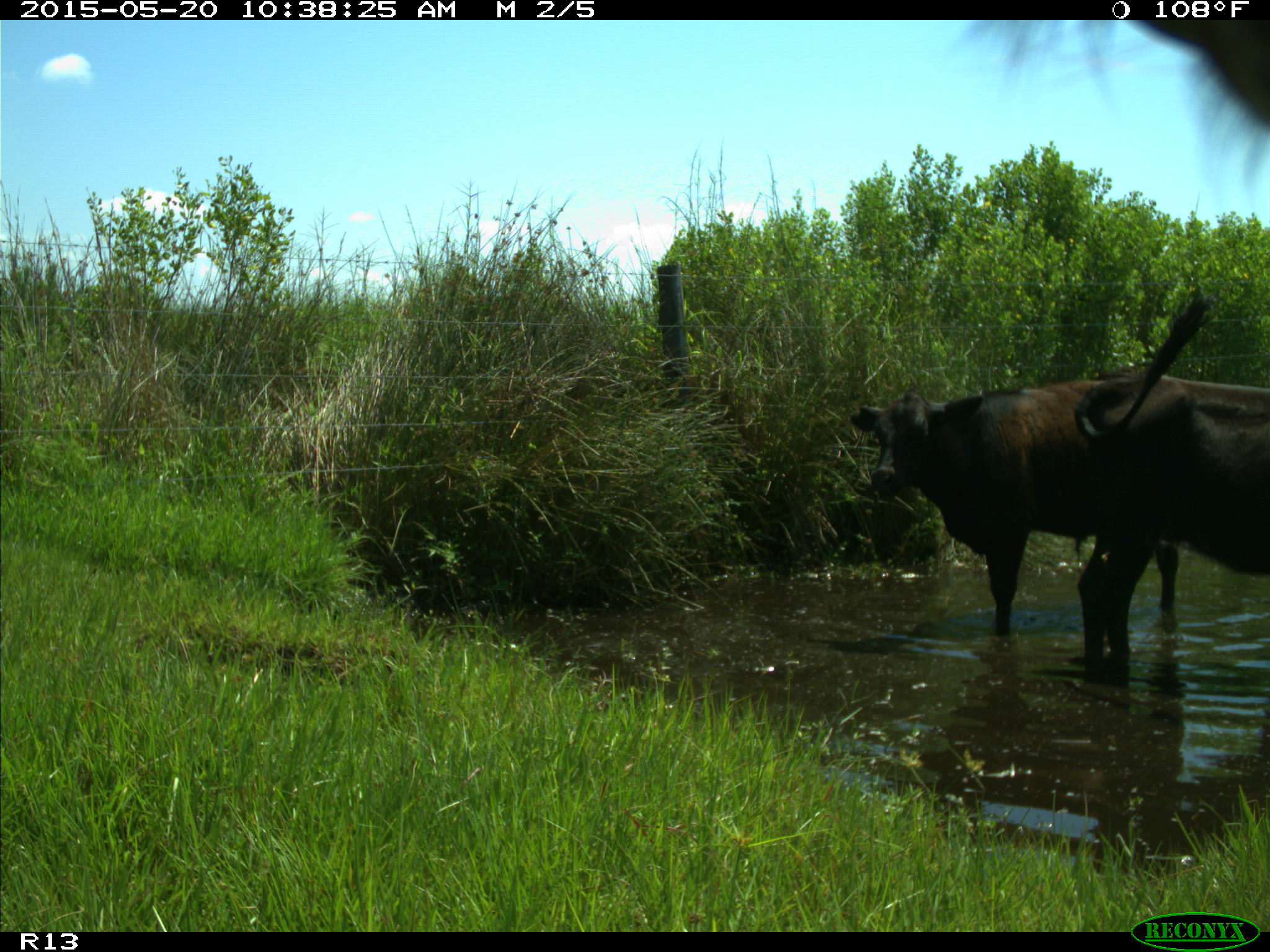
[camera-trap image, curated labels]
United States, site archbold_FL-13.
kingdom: Animalia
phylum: Chordata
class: Mammalia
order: Artiodactyla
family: Bovidae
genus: Bos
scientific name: Bos taurus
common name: domestic cow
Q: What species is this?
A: Bos taurus (domestic cow).